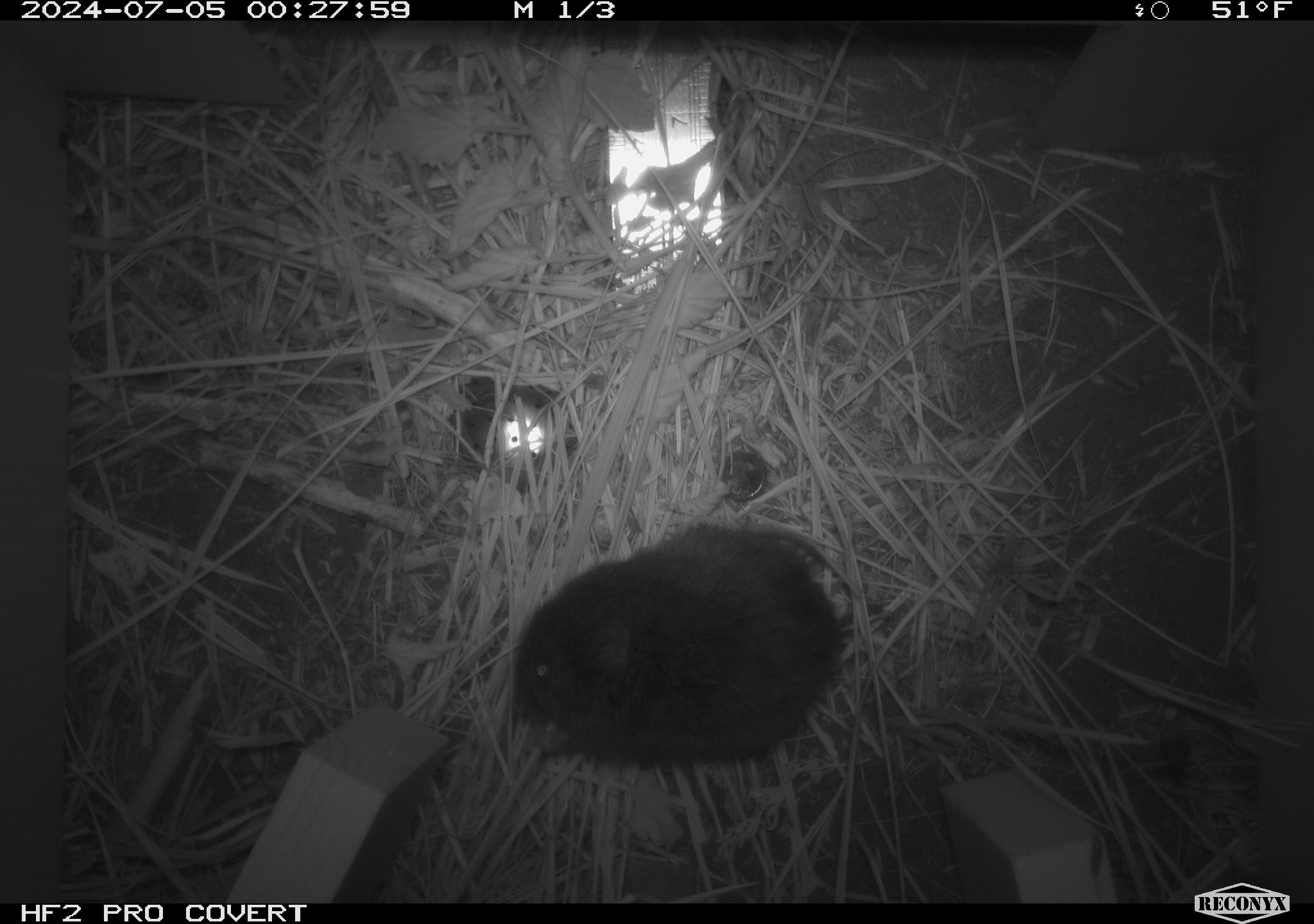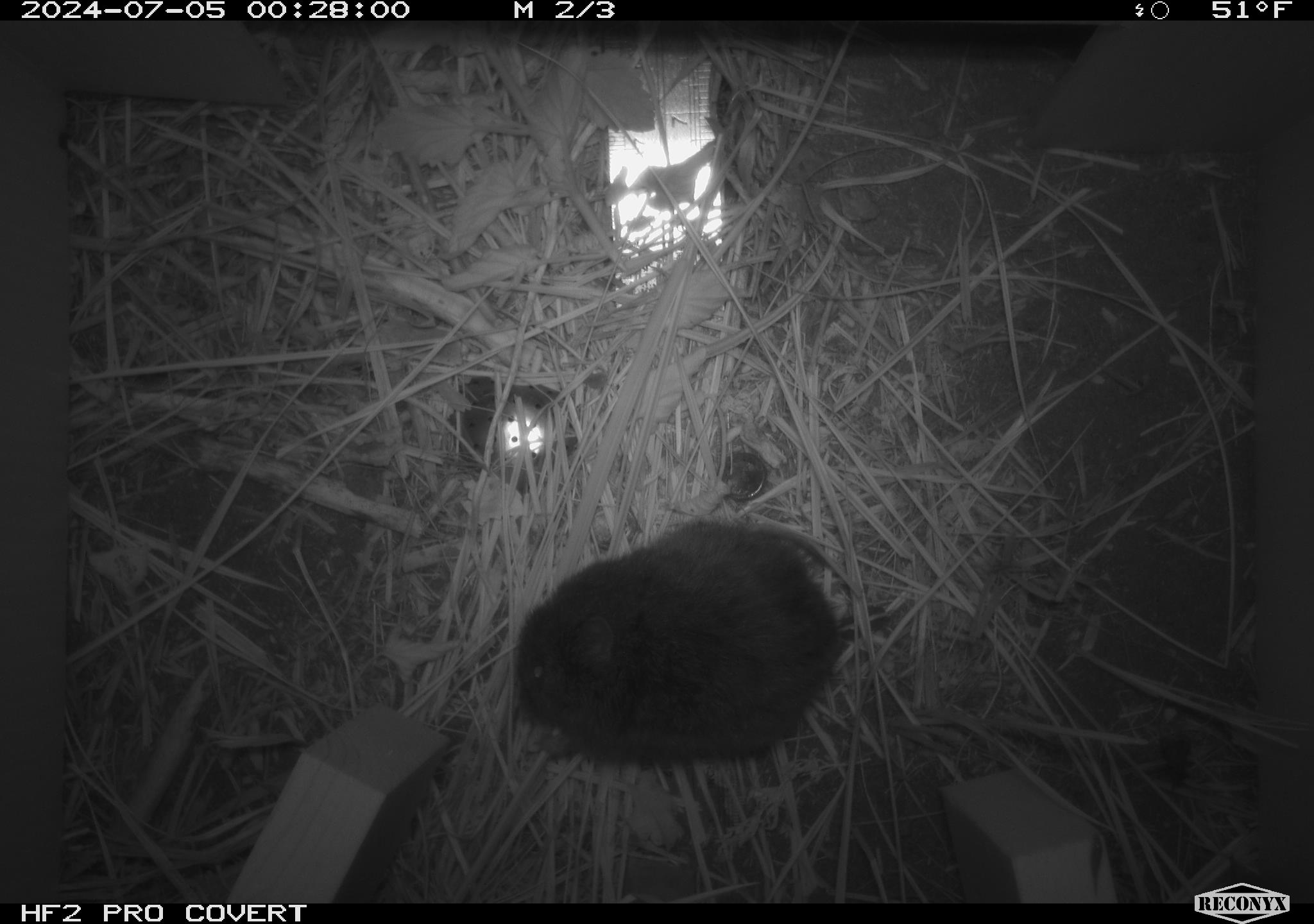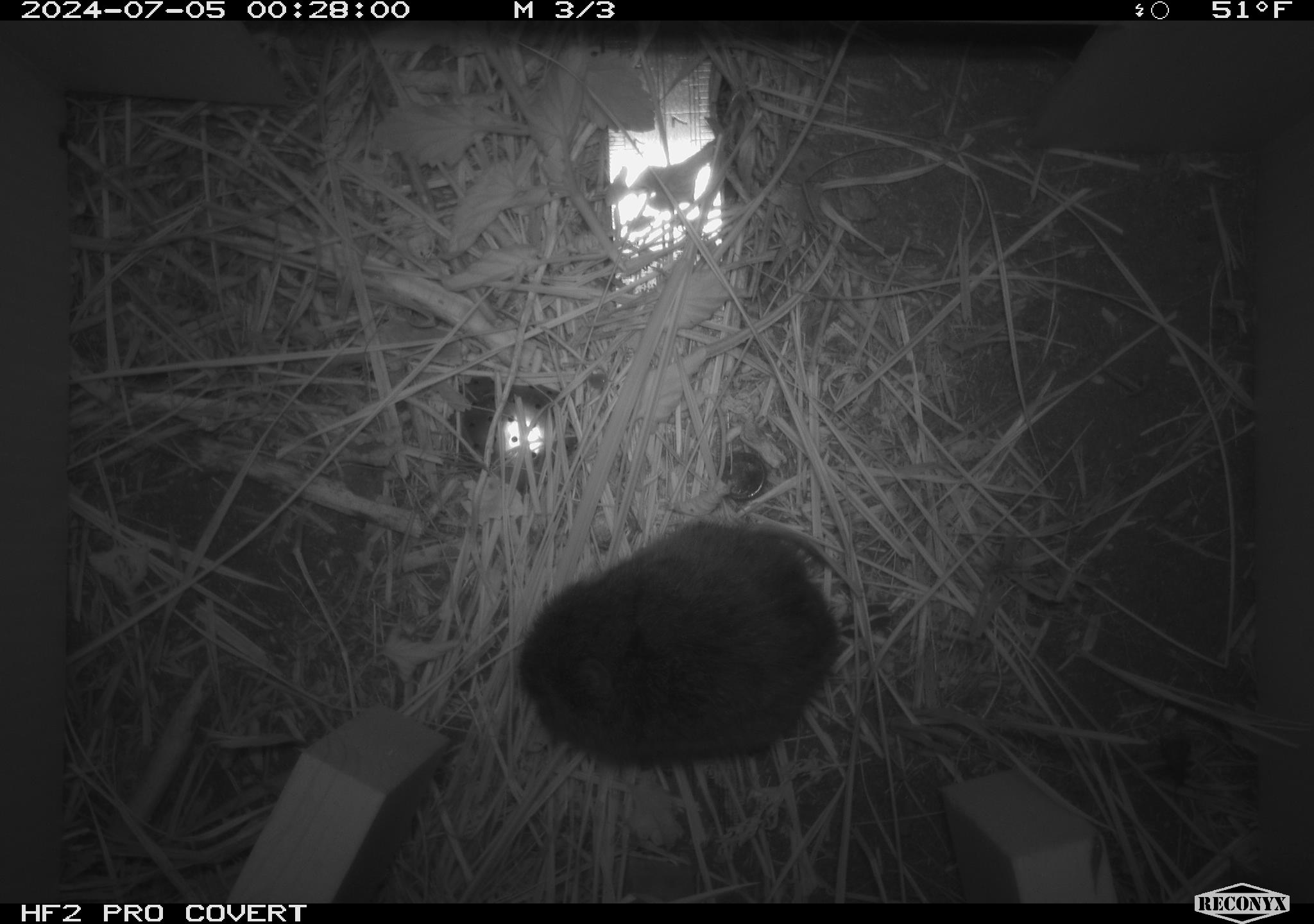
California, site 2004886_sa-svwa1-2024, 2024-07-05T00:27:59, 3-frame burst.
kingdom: Animalia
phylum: Chordata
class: Mammalia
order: Rodentia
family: Cricetidae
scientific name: Arvicolinae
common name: voles, lemmings, and muskrats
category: arvicolinae subfamily